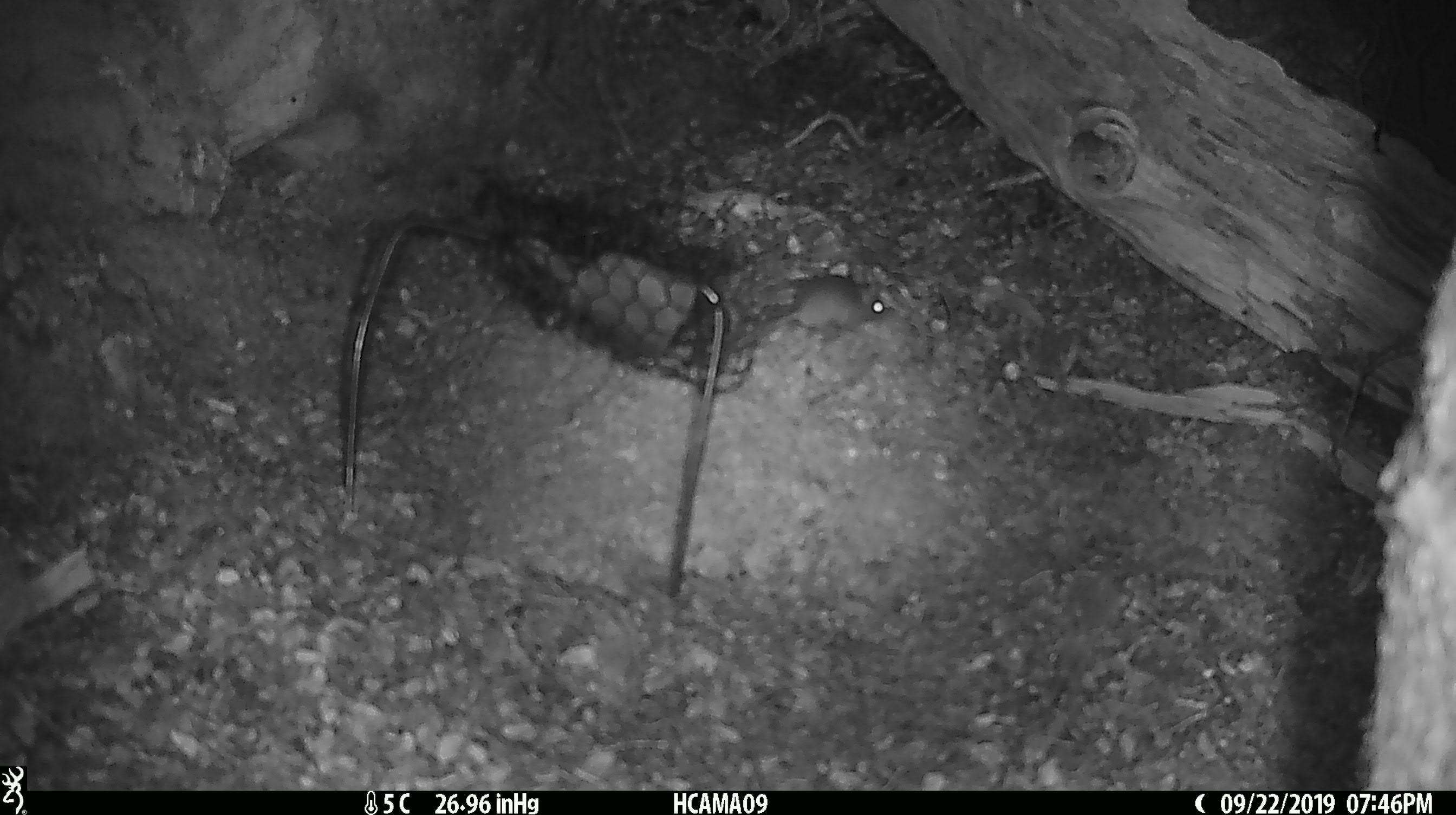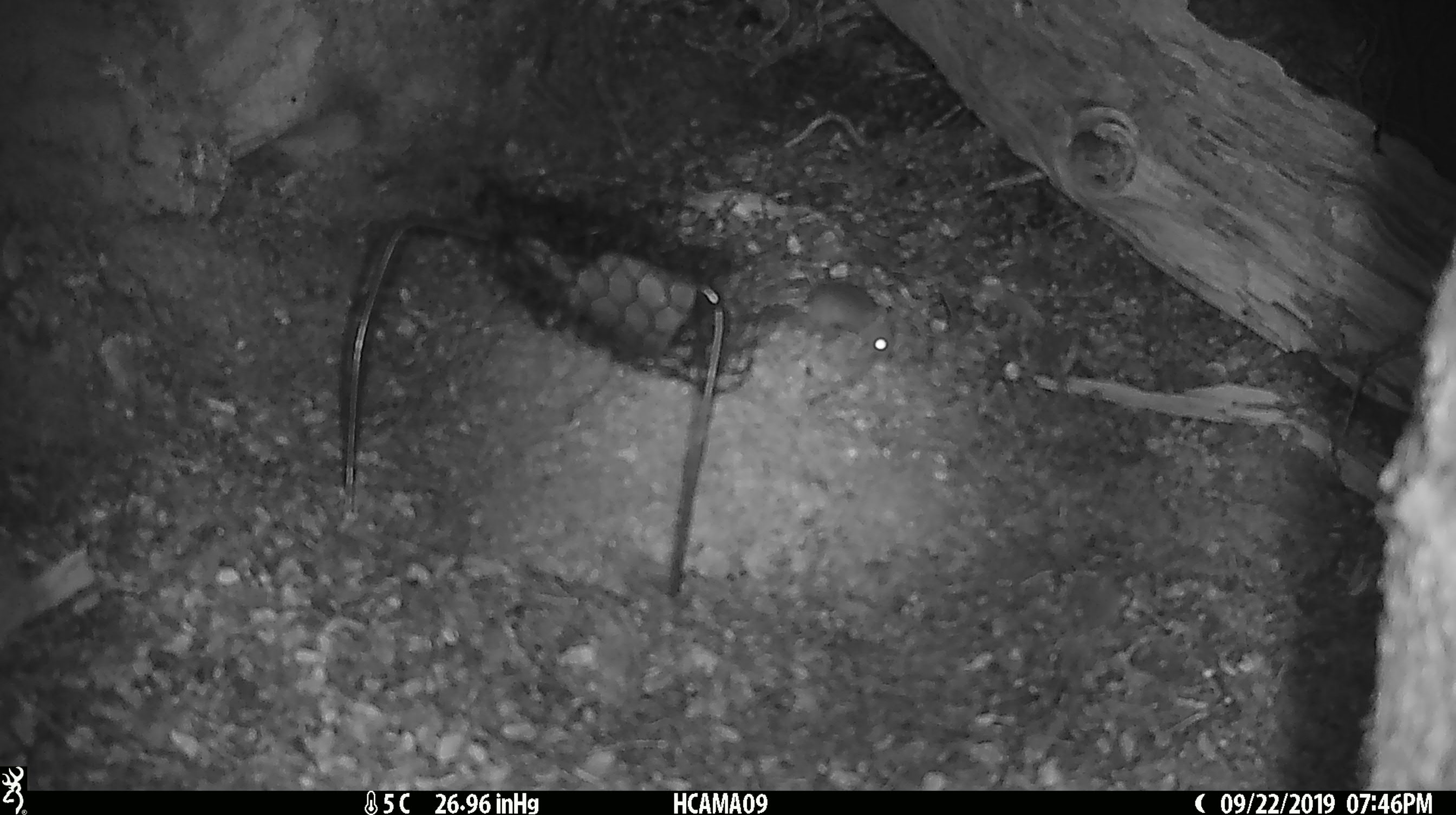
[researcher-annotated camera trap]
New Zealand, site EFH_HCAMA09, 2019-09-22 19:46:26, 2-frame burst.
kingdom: Animalia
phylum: Chordata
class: Mammalia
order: Rodentia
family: Muridae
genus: Mus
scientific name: Mus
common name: mouse